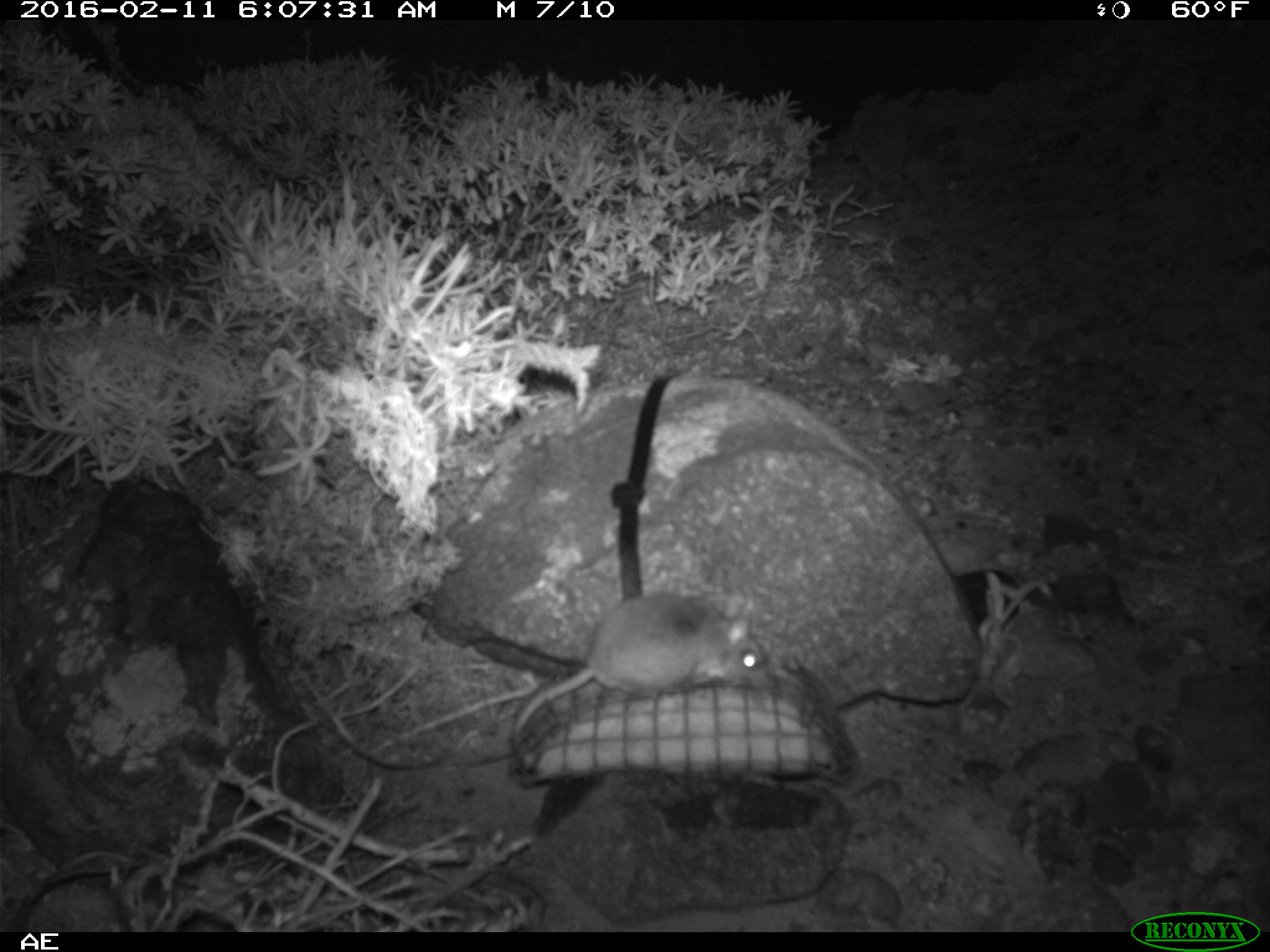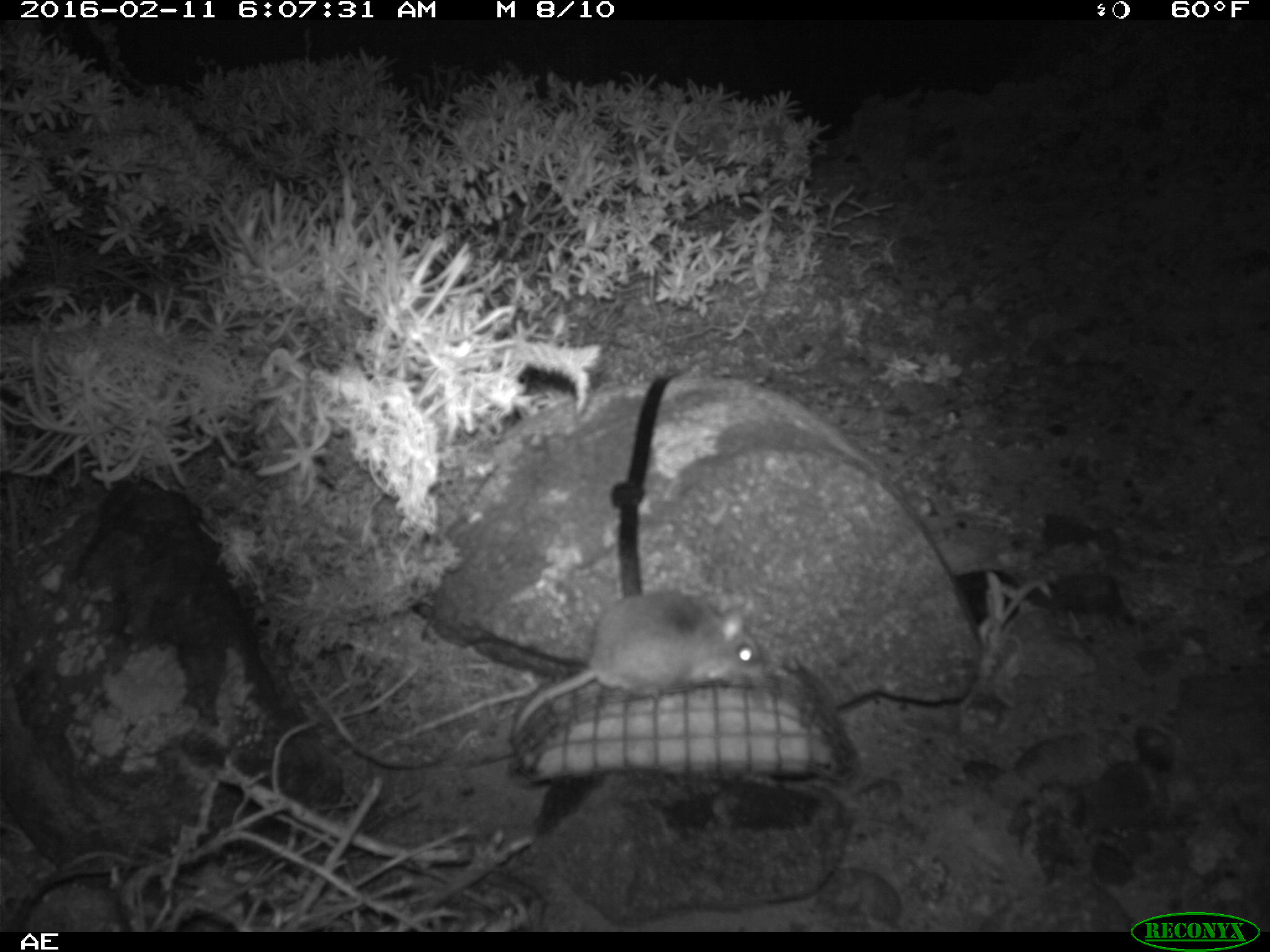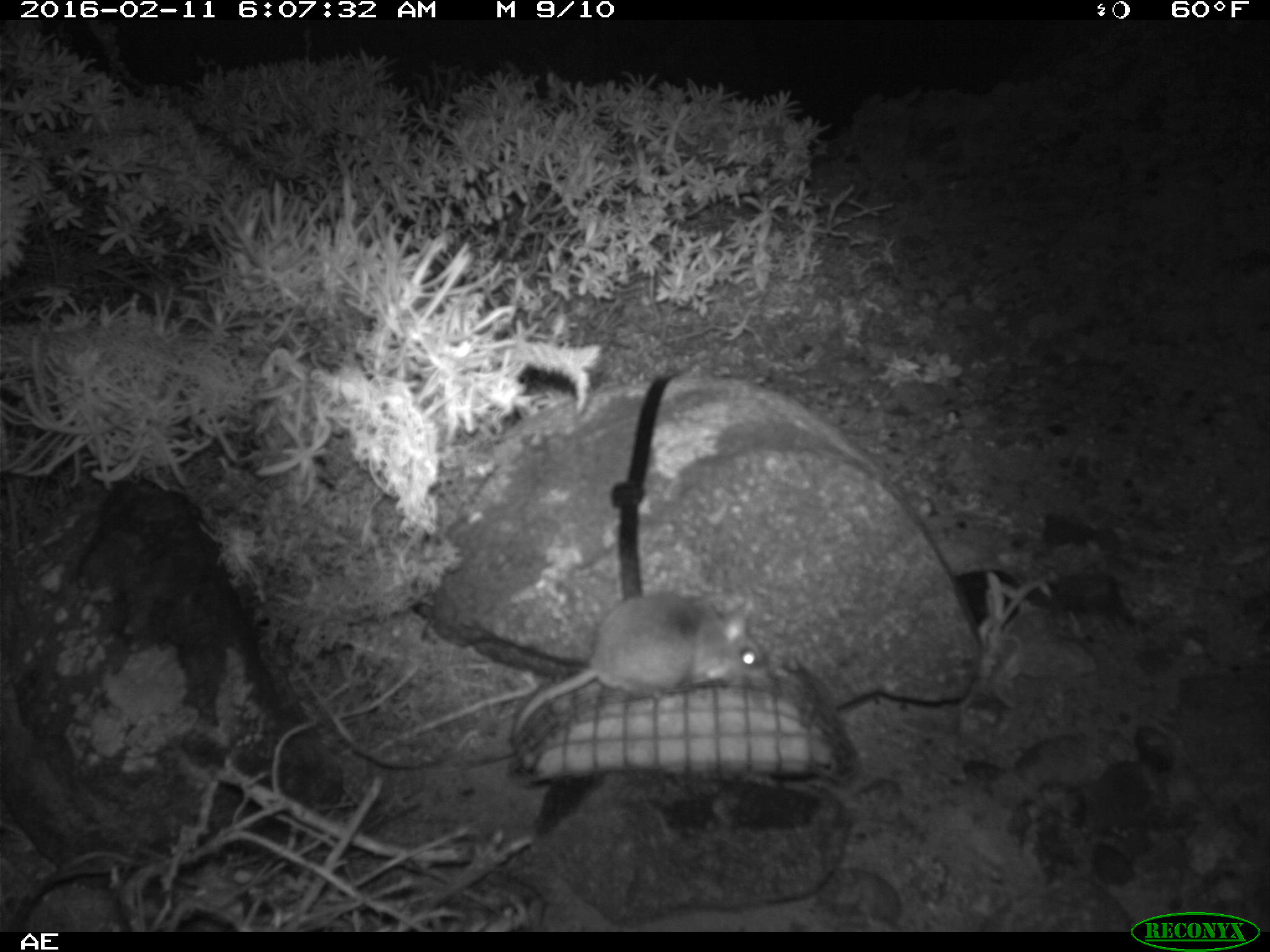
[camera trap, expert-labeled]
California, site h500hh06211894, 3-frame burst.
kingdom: Animalia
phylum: Chordata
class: Mammalia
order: Rodentia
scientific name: Rodentia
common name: rodent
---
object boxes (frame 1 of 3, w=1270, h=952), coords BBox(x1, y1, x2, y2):
rodent: BBox(510, 590, 769, 745)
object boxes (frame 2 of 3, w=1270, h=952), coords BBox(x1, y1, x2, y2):
rodent: BBox(511, 591, 763, 756)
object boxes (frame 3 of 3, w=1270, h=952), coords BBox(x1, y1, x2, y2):
rodent: BBox(510, 589, 771, 752)